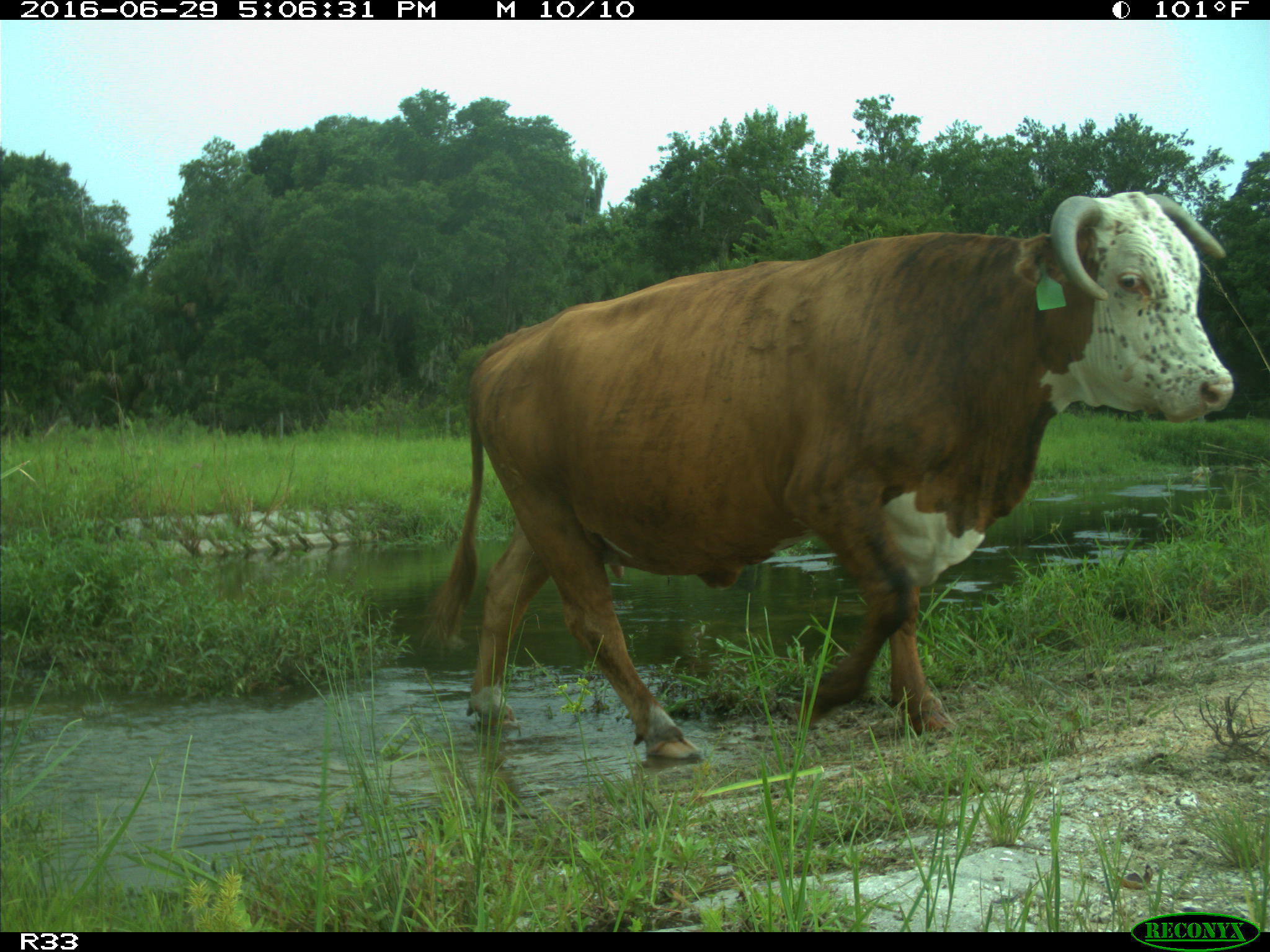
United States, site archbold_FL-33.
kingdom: Animalia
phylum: Chordata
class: Mammalia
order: Artiodactyla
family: Bovidae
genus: Bos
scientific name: Bos taurus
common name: domestic cow